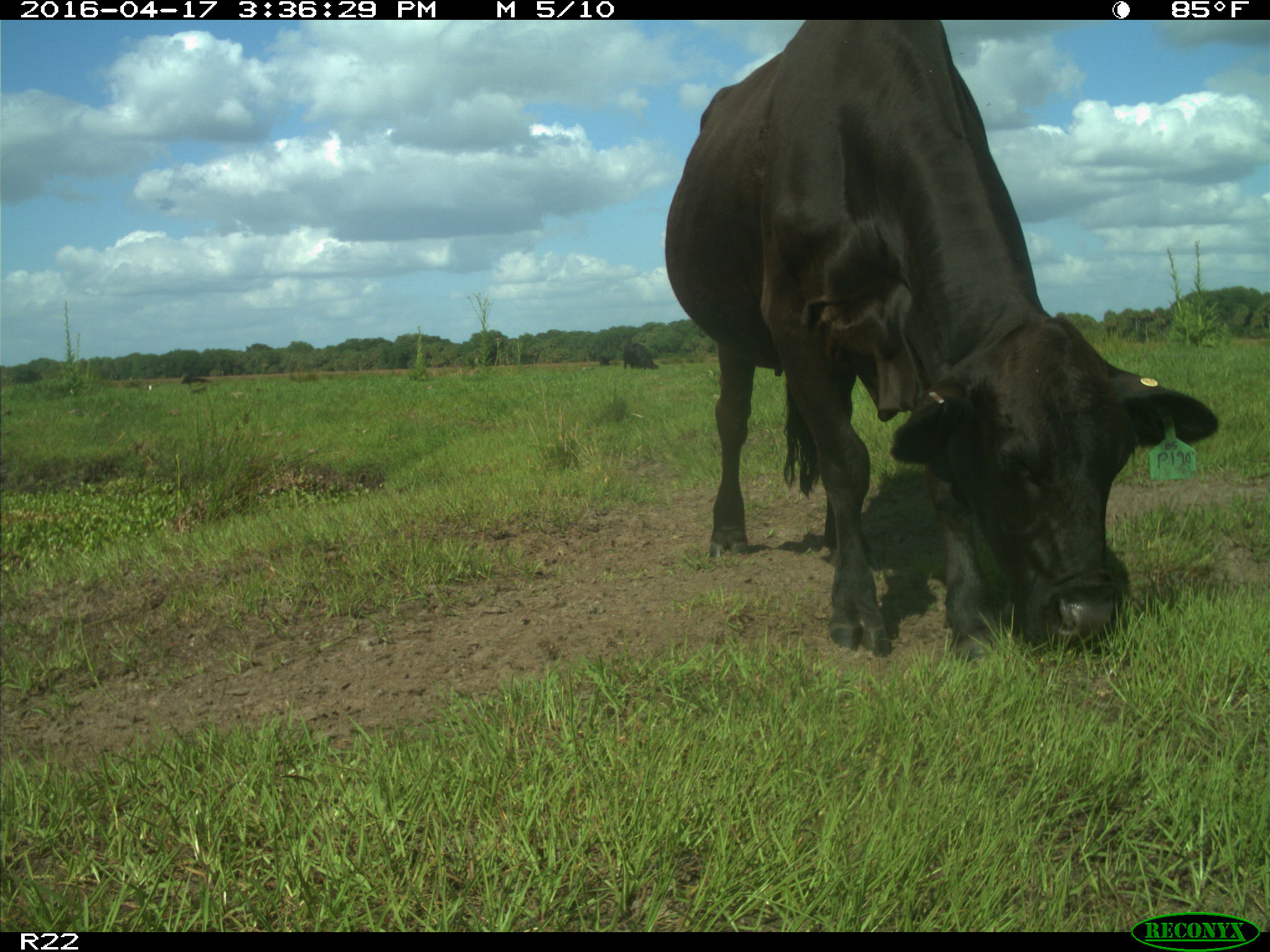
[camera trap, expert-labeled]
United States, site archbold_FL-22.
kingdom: Animalia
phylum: Chordata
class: Mammalia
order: Artiodactyla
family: Bovidae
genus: Bos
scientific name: Bos taurus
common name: domestic cow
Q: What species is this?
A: Bos taurus (domestic cow).